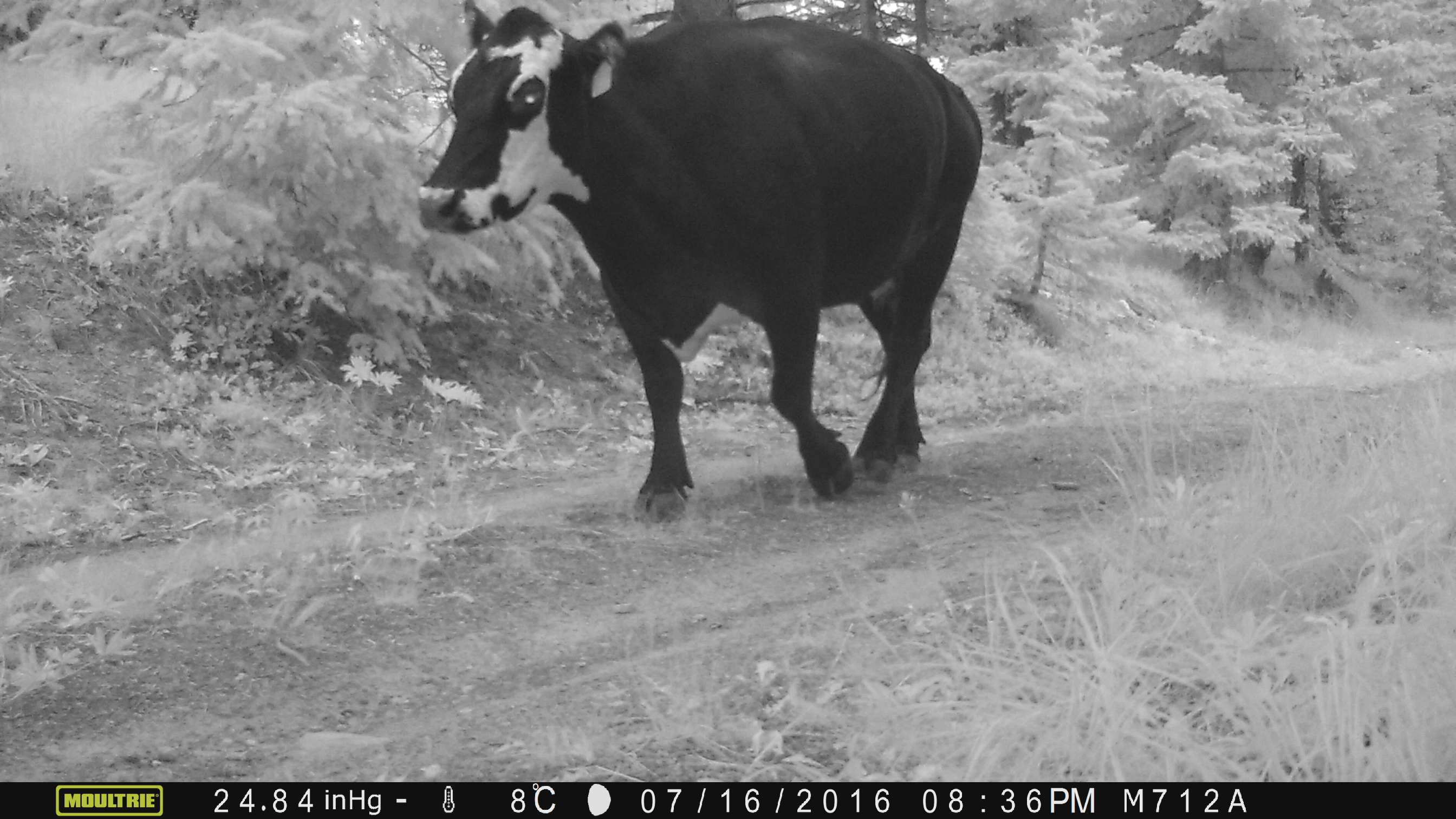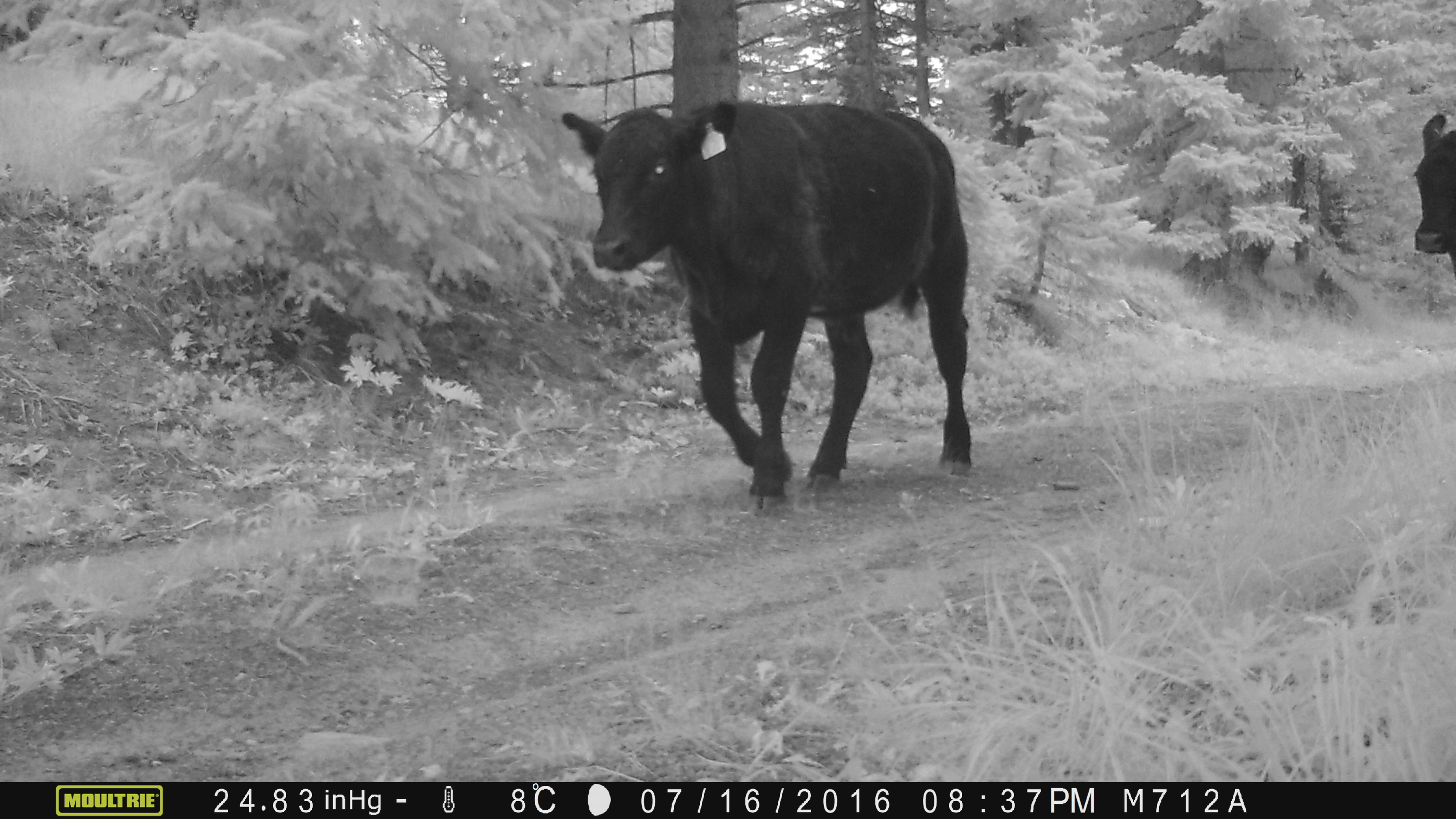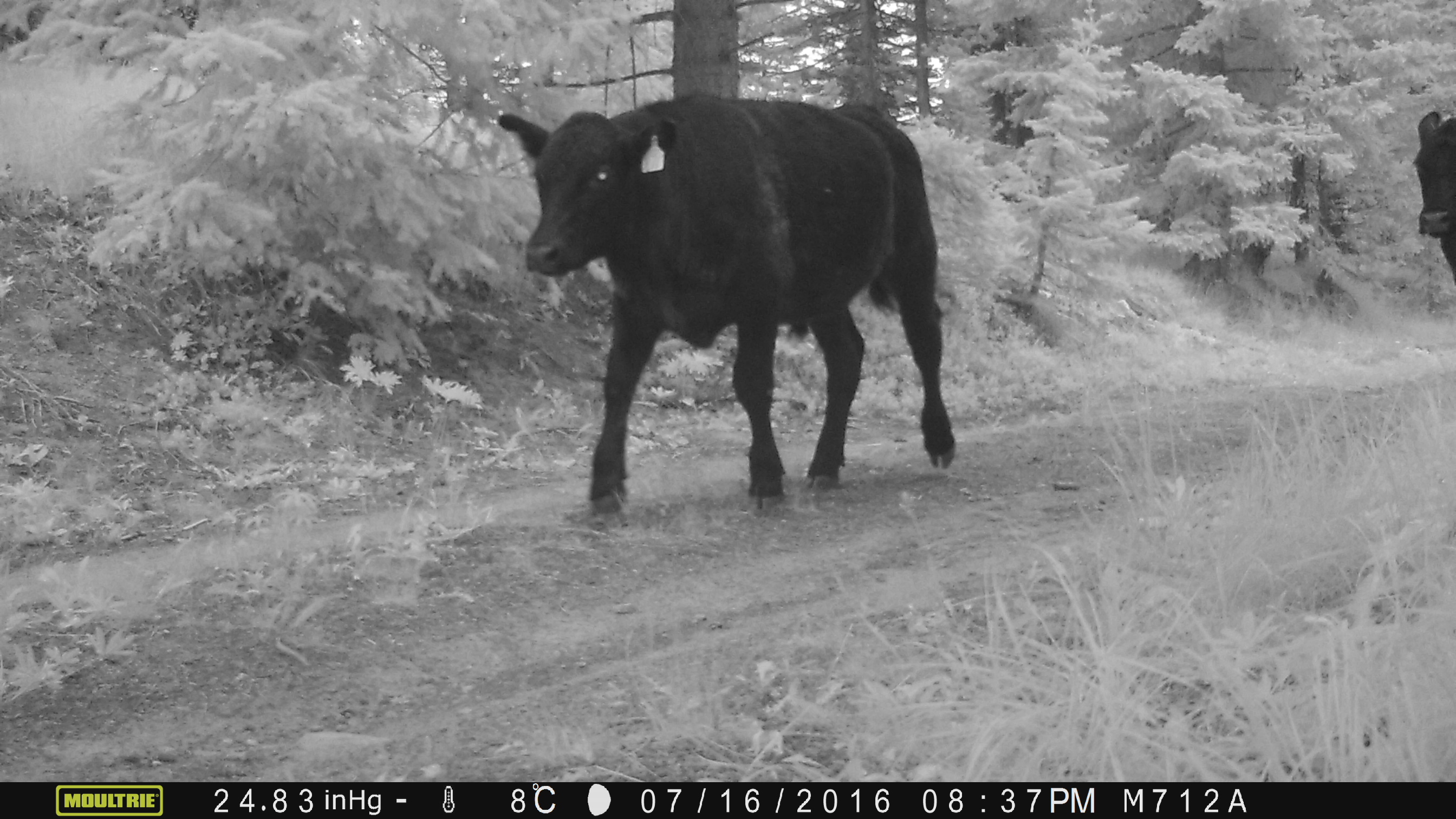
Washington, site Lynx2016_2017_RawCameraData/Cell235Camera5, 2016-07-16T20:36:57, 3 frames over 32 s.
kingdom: Animalia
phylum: Chordata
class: Mammalia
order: Artiodactyla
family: Bovidae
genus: Bos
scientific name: Bos taurus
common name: domestic cattle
Domestic cattle (Bos taurus). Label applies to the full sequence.